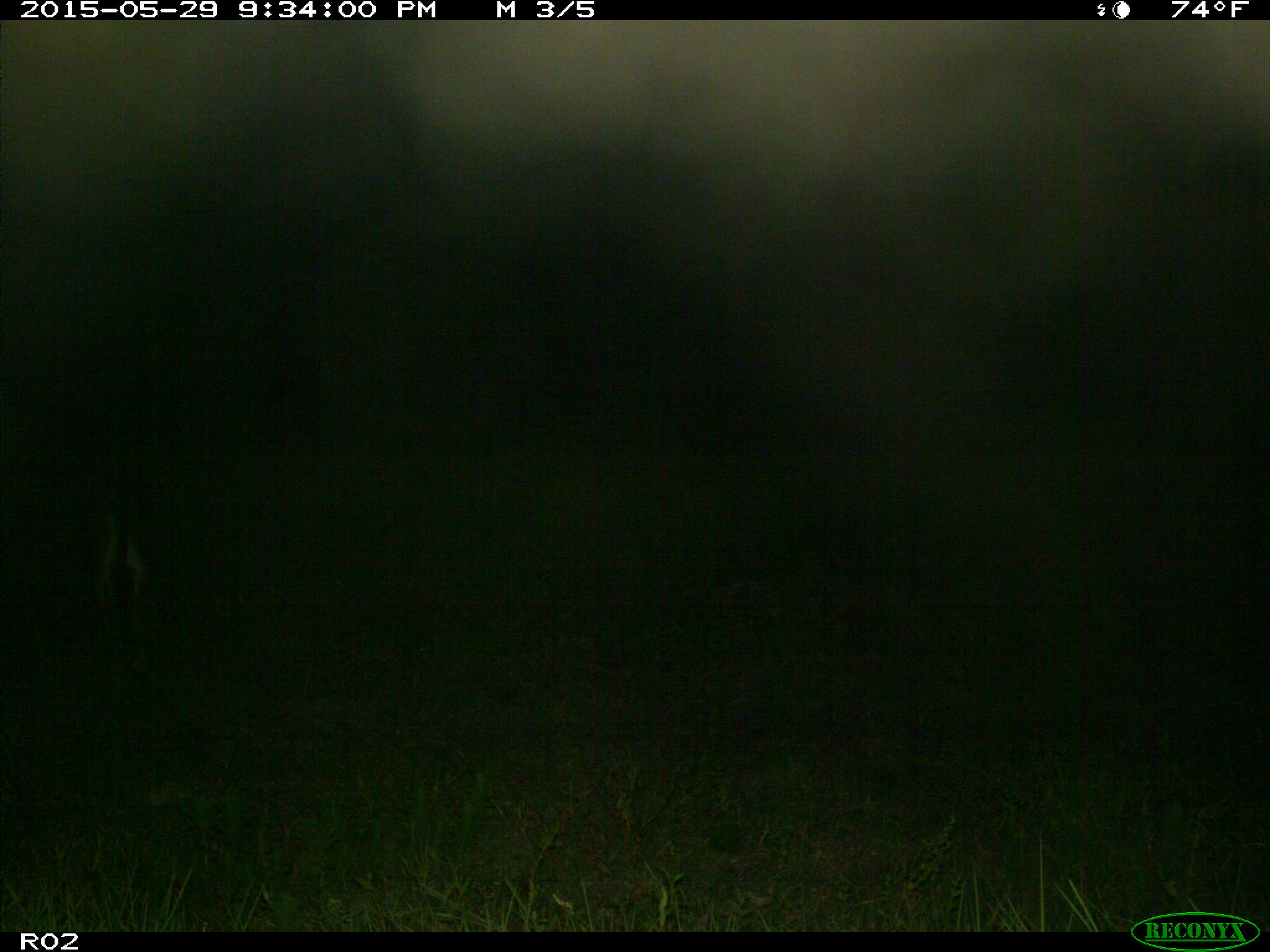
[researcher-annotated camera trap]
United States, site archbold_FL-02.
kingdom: Animalia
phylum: Chordata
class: Mammalia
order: Artiodactyla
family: Bovidae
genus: Bos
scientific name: Bos taurus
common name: domestic cow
Bos taurus (domestic cow).